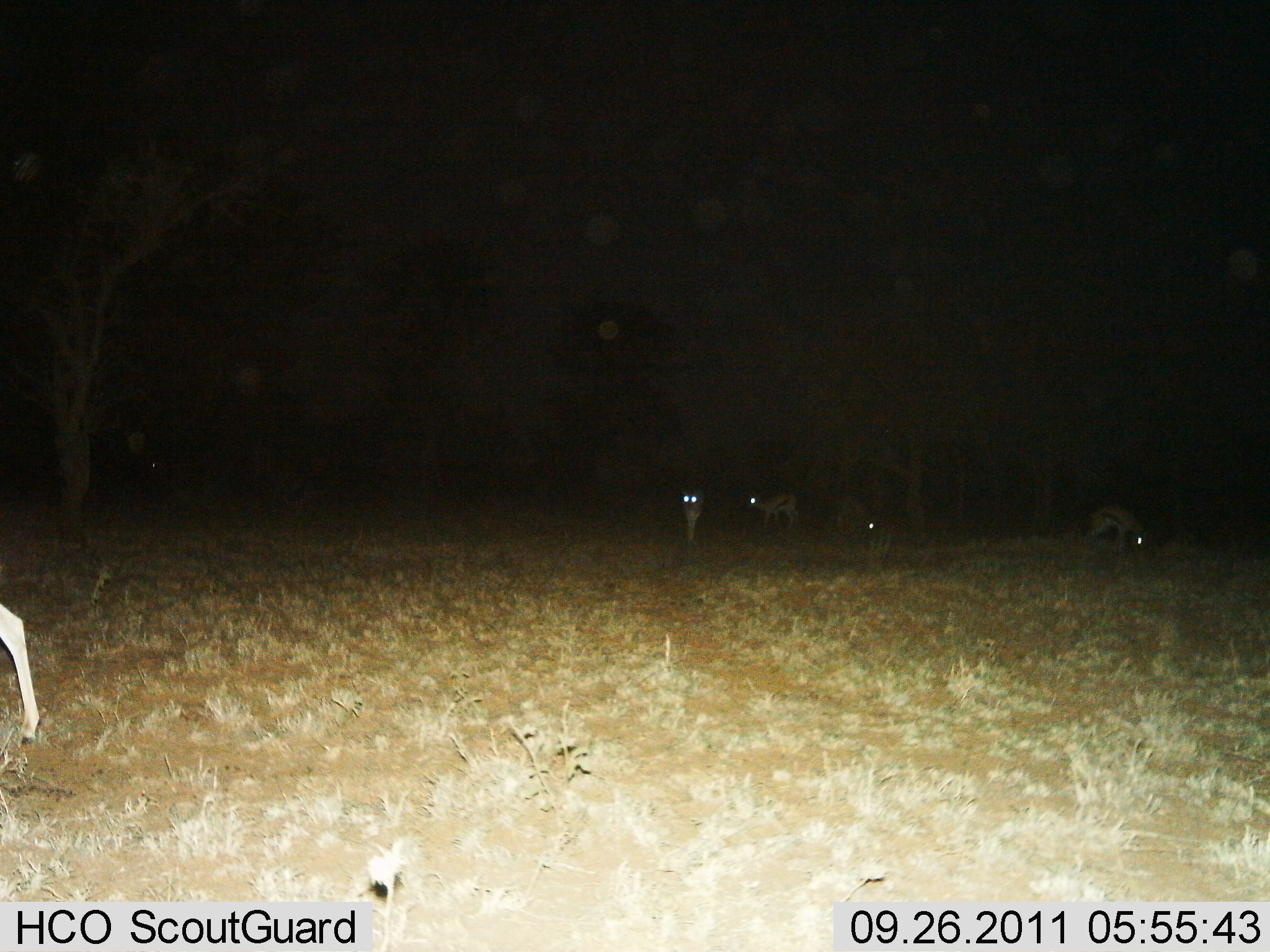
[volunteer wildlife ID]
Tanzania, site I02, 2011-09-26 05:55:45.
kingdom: Animalia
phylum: Chordata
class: Mammalia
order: Artiodactyla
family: Bovidae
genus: Eudorcas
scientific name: Eudorcas thomsonii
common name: thomson's gazelle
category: gazellethomsons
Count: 5.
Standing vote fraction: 90%.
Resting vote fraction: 0%.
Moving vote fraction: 20%.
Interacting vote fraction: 0%.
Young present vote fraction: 0%.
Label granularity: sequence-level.